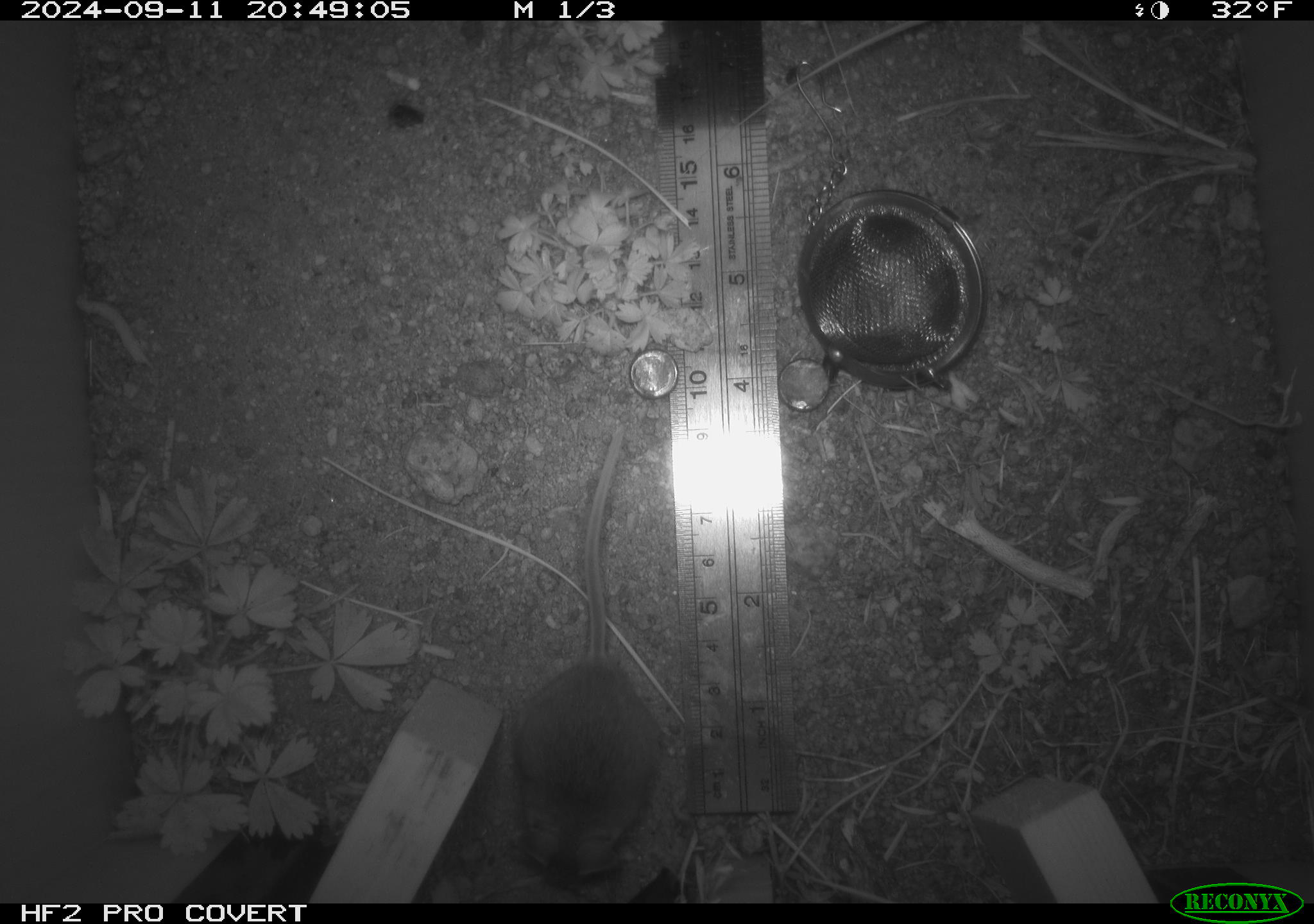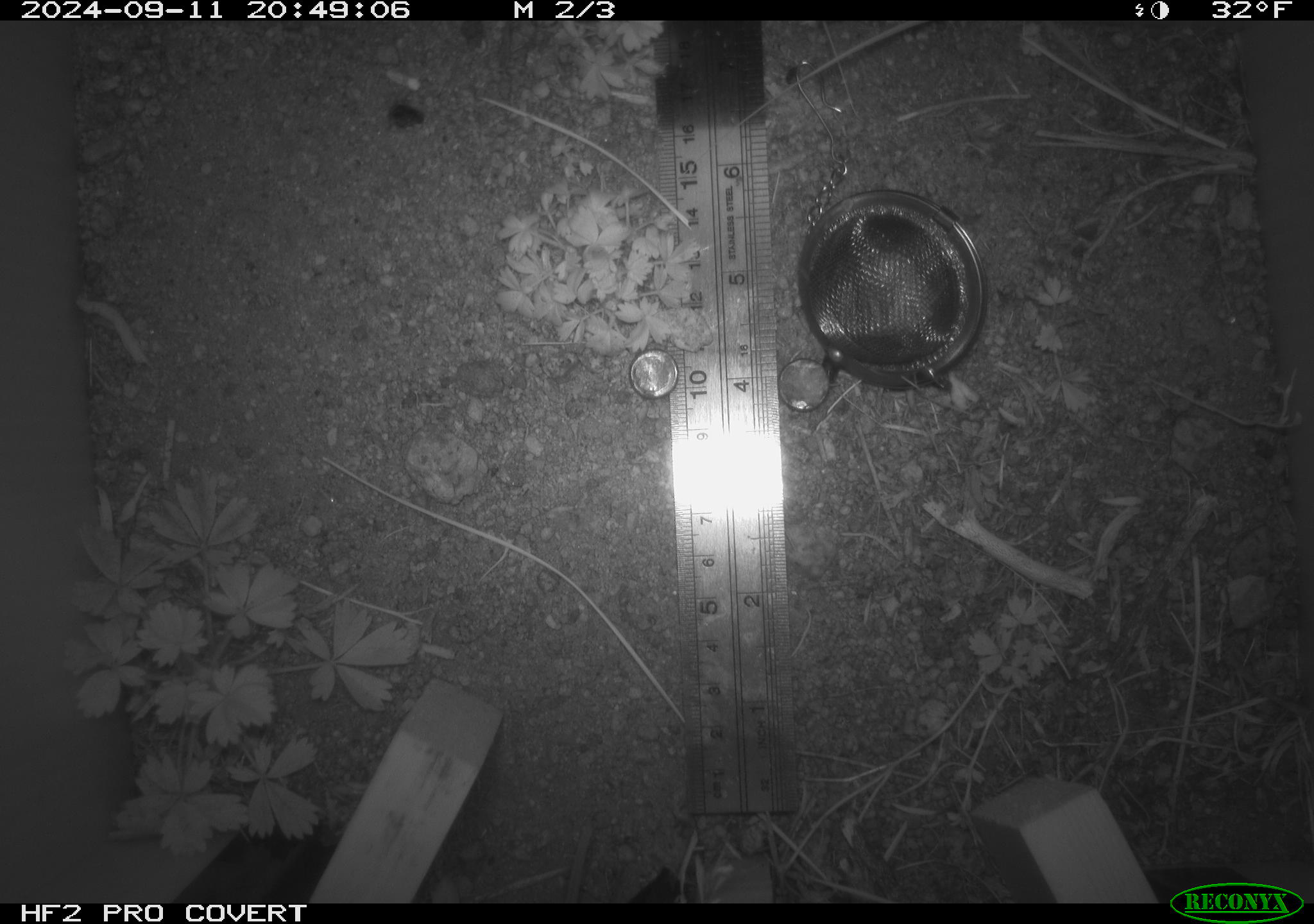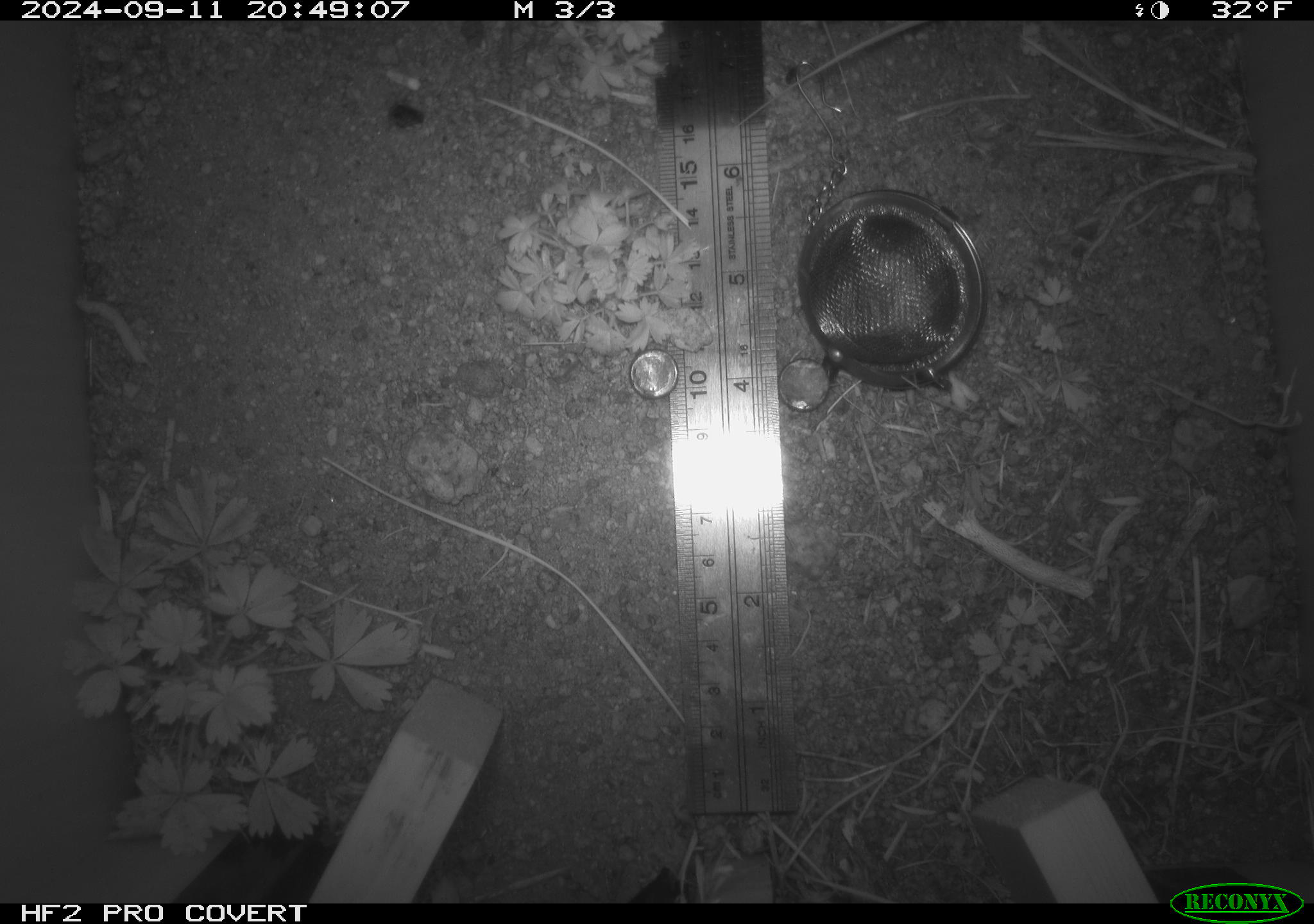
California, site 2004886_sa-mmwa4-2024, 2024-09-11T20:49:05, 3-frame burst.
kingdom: Animalia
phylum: Chordata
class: Mammalia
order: Rodentia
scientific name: Rodentia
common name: mouse species